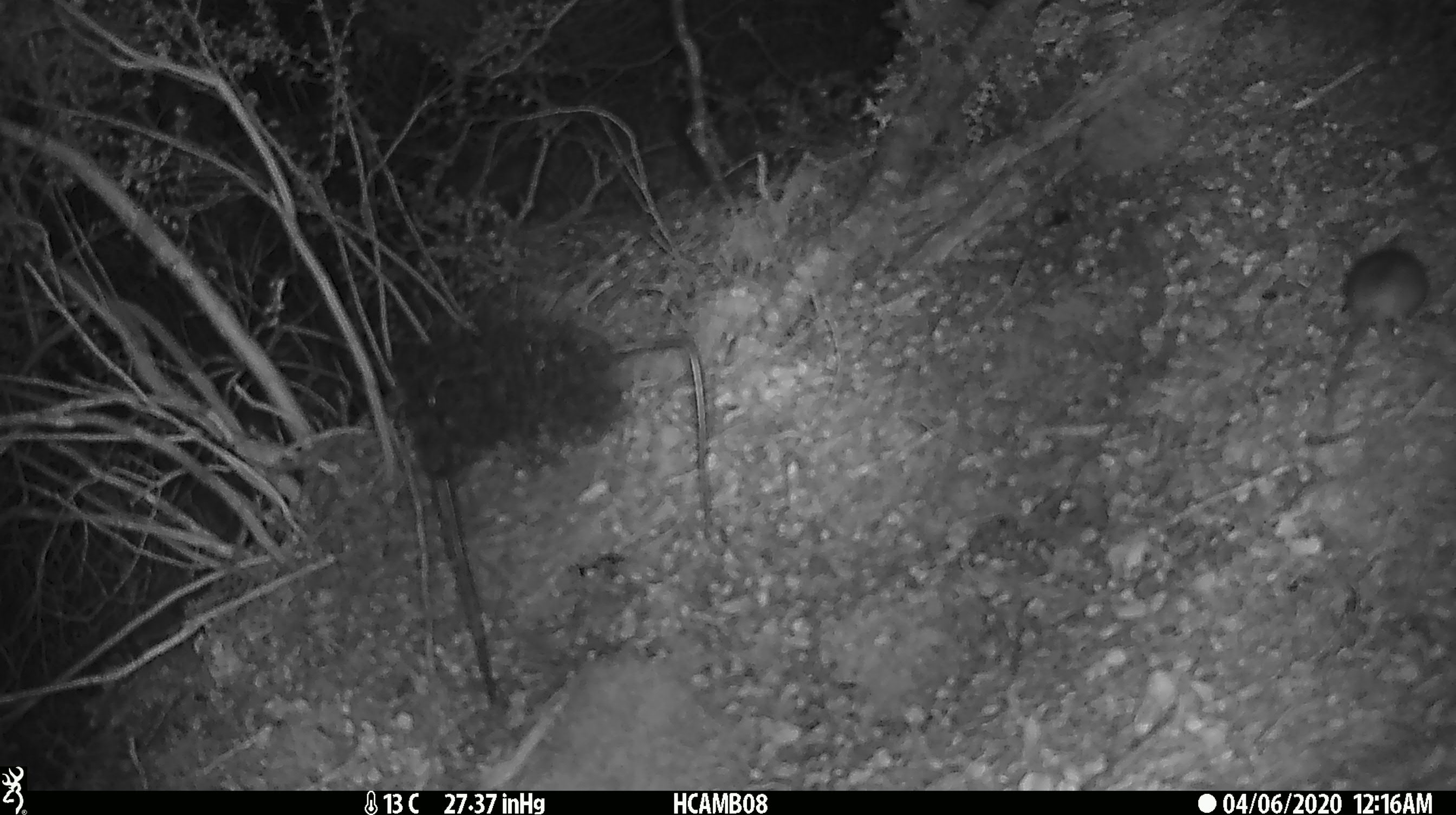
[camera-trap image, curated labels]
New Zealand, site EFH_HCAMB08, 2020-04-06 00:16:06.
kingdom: Animalia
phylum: Chordata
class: Mammalia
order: Rodentia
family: Muridae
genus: Mus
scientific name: Mus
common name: mouse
Mouse (Mus).